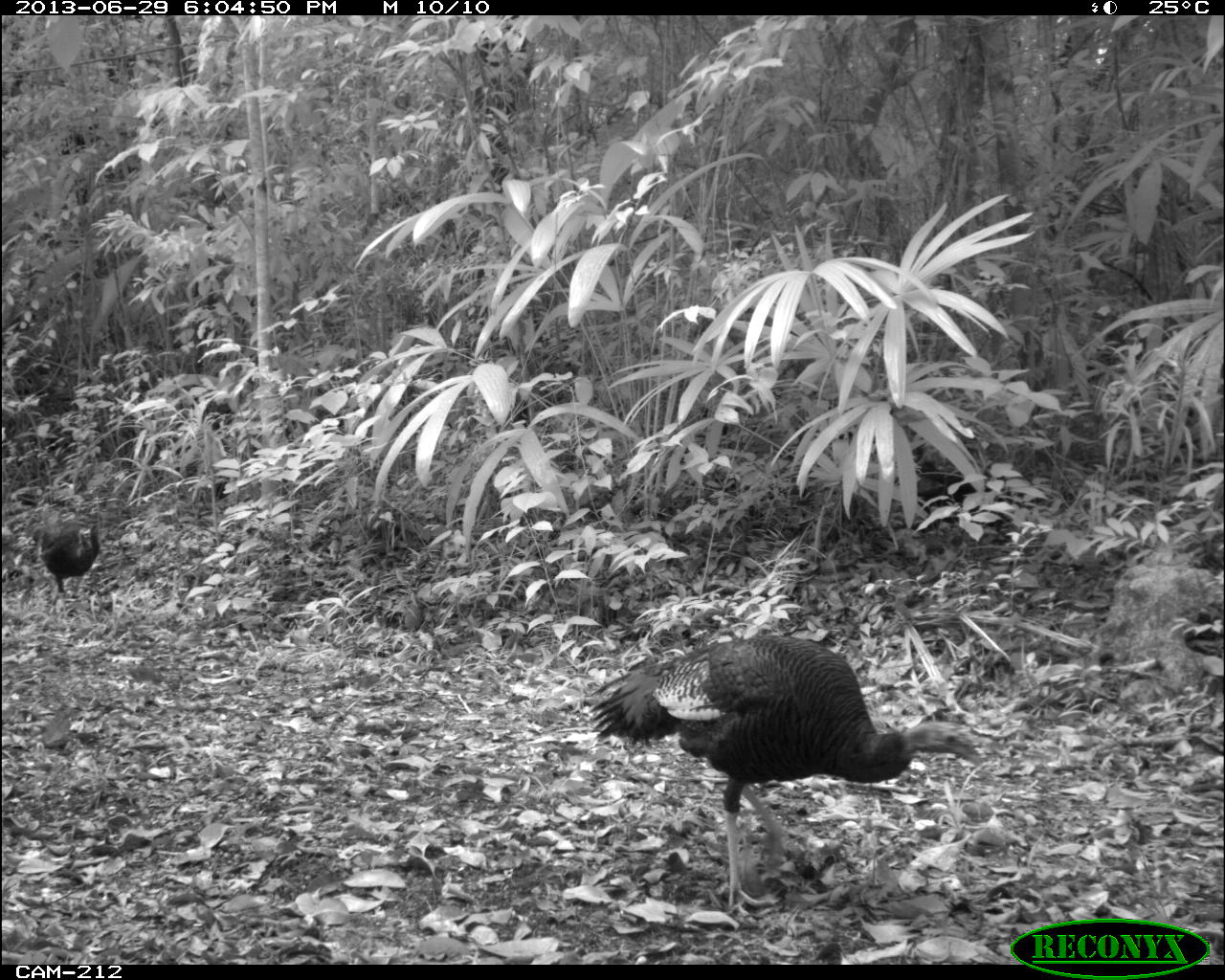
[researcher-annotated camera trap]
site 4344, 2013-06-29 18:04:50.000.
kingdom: Animalia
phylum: Chordata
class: Aves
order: Galliformes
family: Phasianidae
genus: Meleagris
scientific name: Meleagris ocellata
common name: ocellated turkey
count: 3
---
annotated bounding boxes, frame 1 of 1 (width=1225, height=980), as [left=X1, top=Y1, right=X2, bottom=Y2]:
meleagris ocellata: [left=586, top=634, right=982, bottom=916]; [left=30, top=520, right=102, bottom=608]